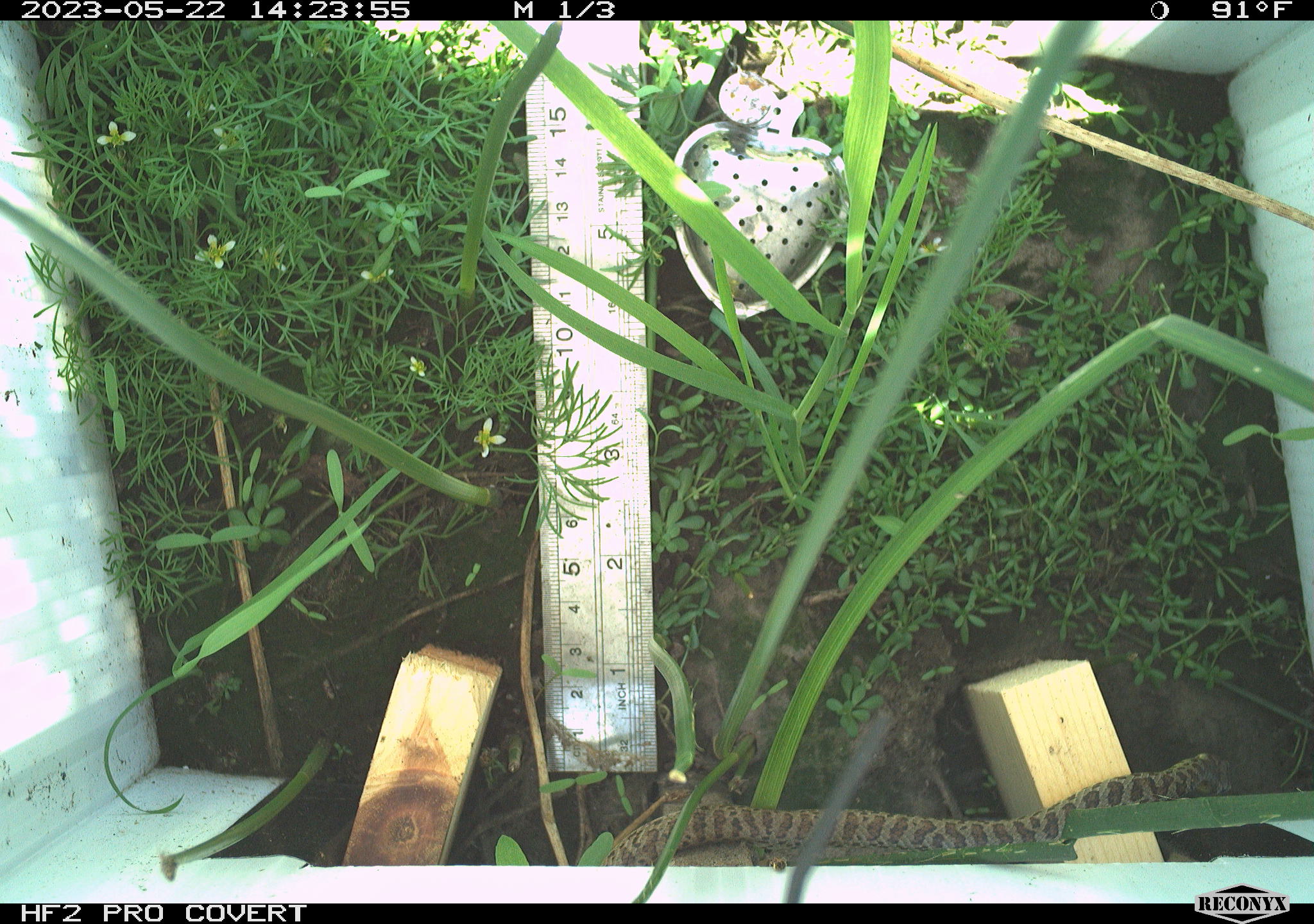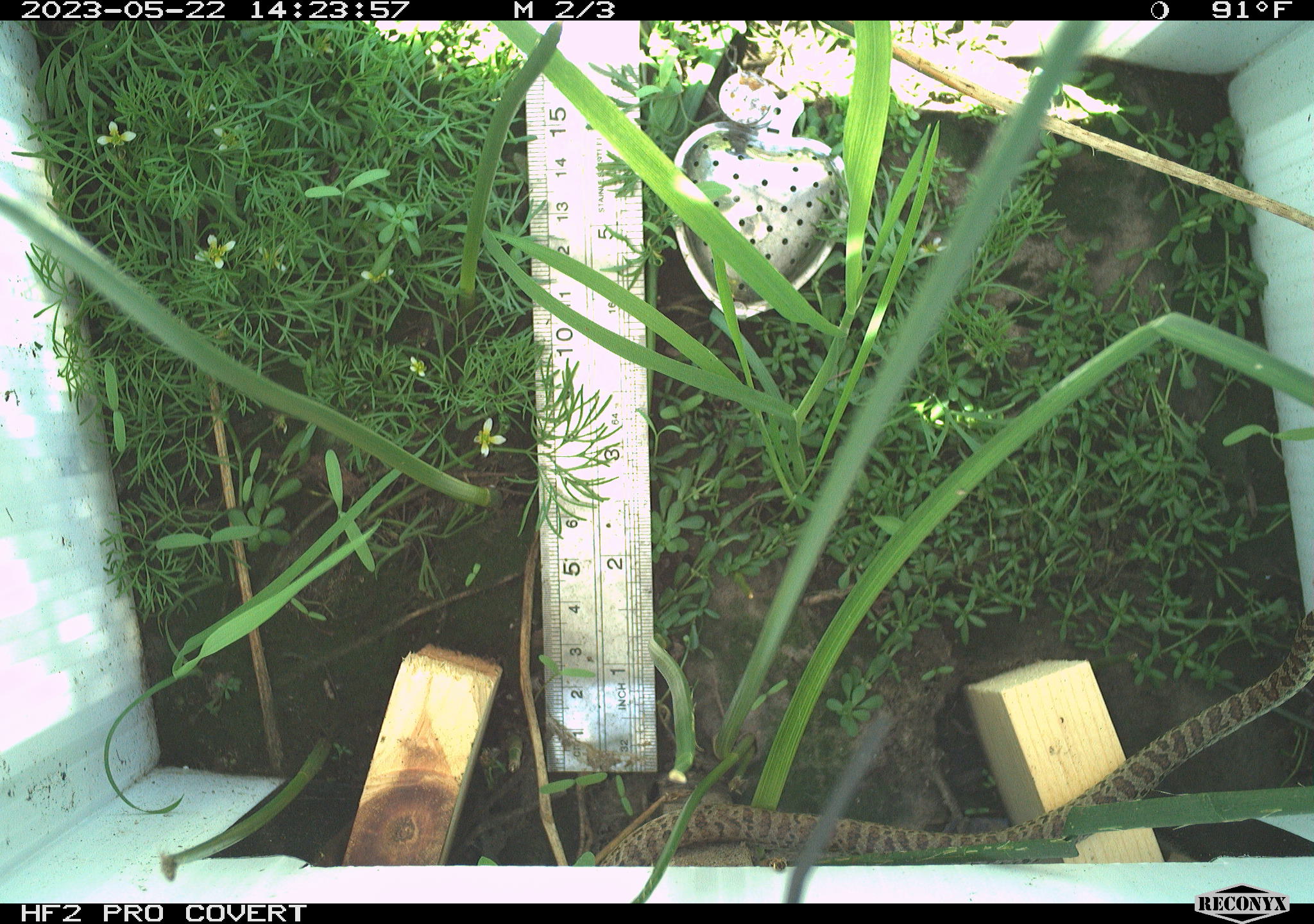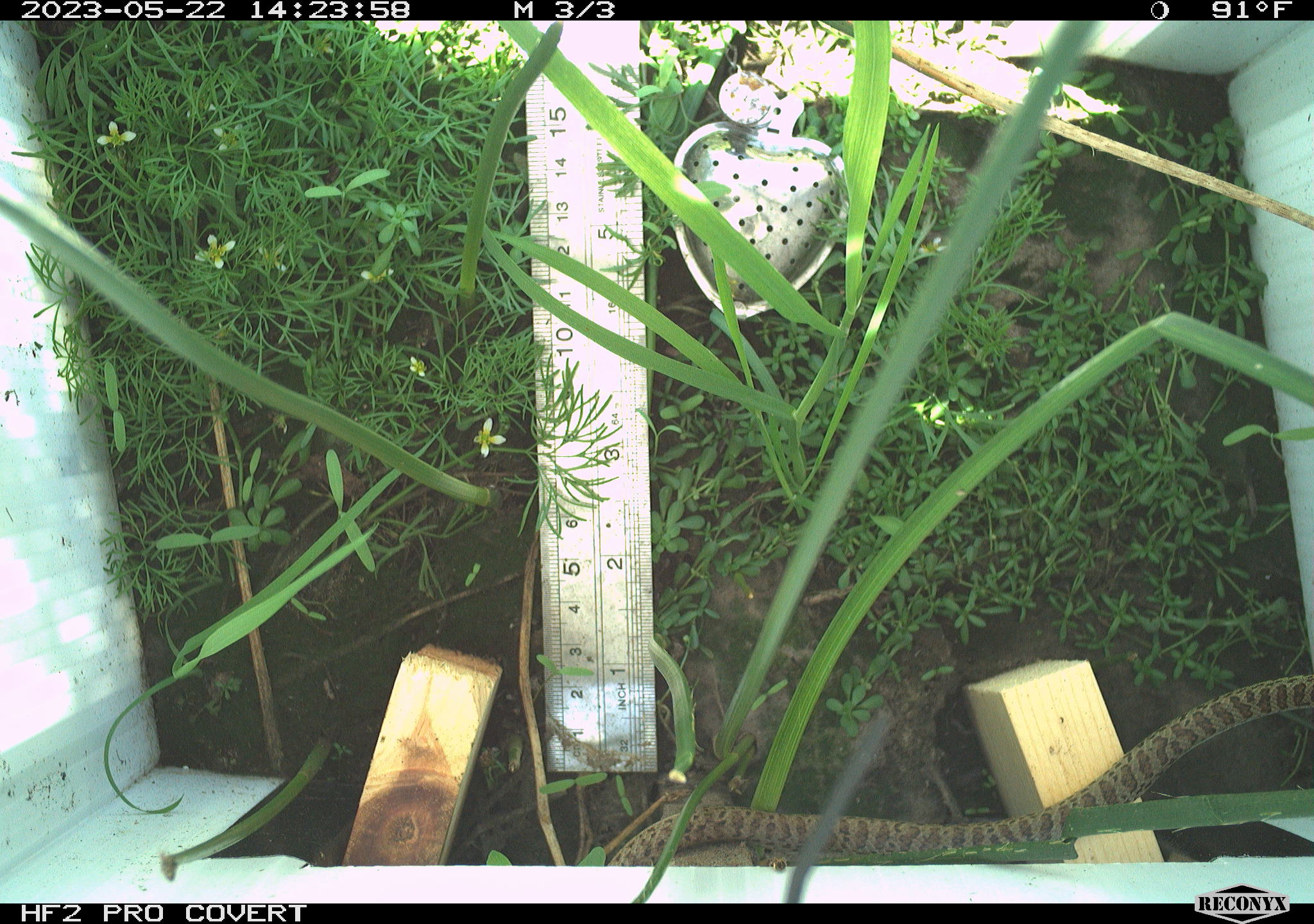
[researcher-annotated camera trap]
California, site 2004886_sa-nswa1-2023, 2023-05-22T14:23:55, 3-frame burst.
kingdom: Animalia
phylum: Chordata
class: Reptilia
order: Squamata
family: Colubridae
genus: Coluber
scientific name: Coluber constrictor mormon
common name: western yellow-bellied racer